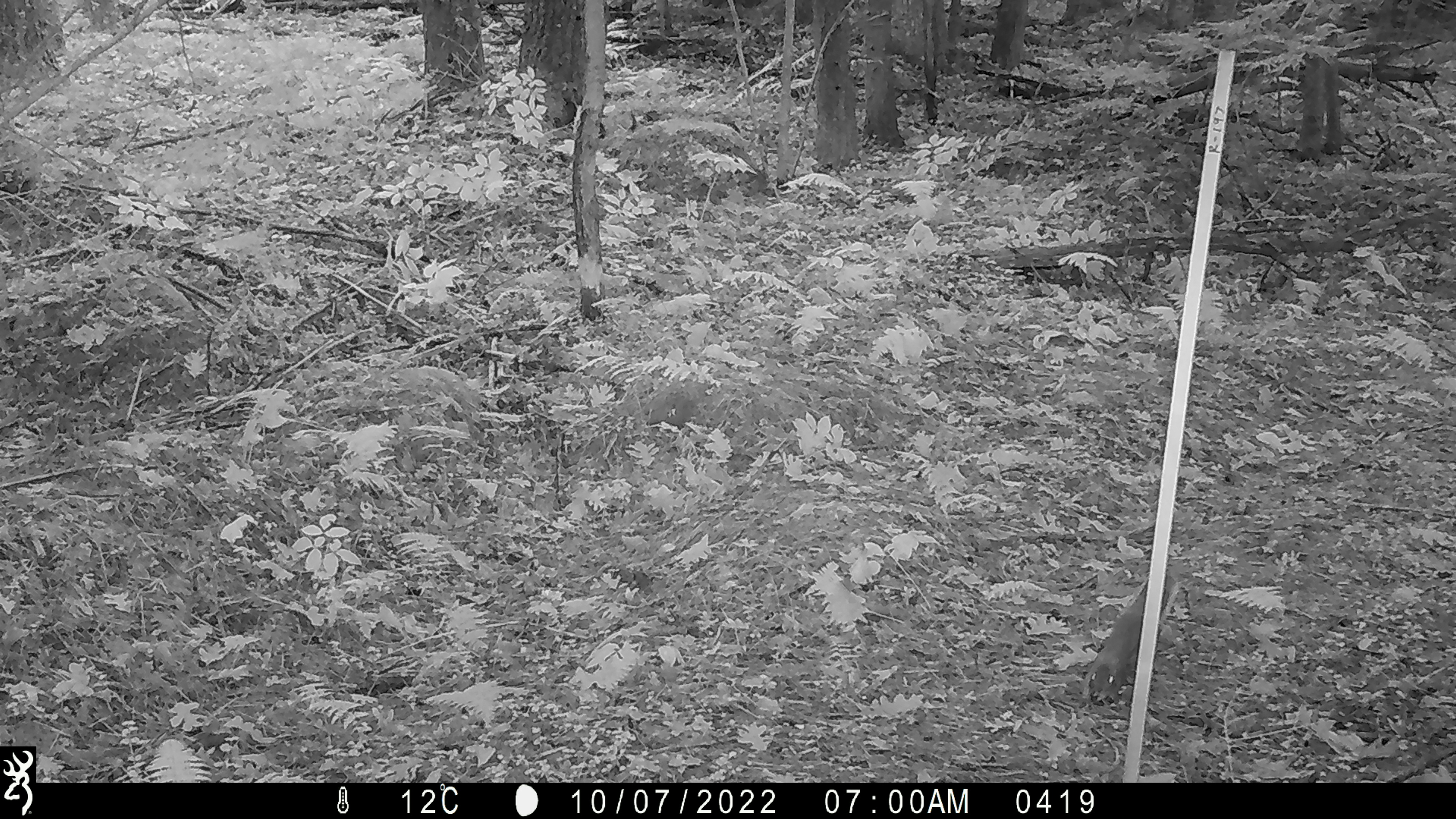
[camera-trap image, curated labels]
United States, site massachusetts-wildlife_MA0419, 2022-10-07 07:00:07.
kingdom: Animalia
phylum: Chordata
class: Mammalia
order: Rodentia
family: Sciuridae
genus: Sciurus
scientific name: Sciurus carolinensis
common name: gray squirrel